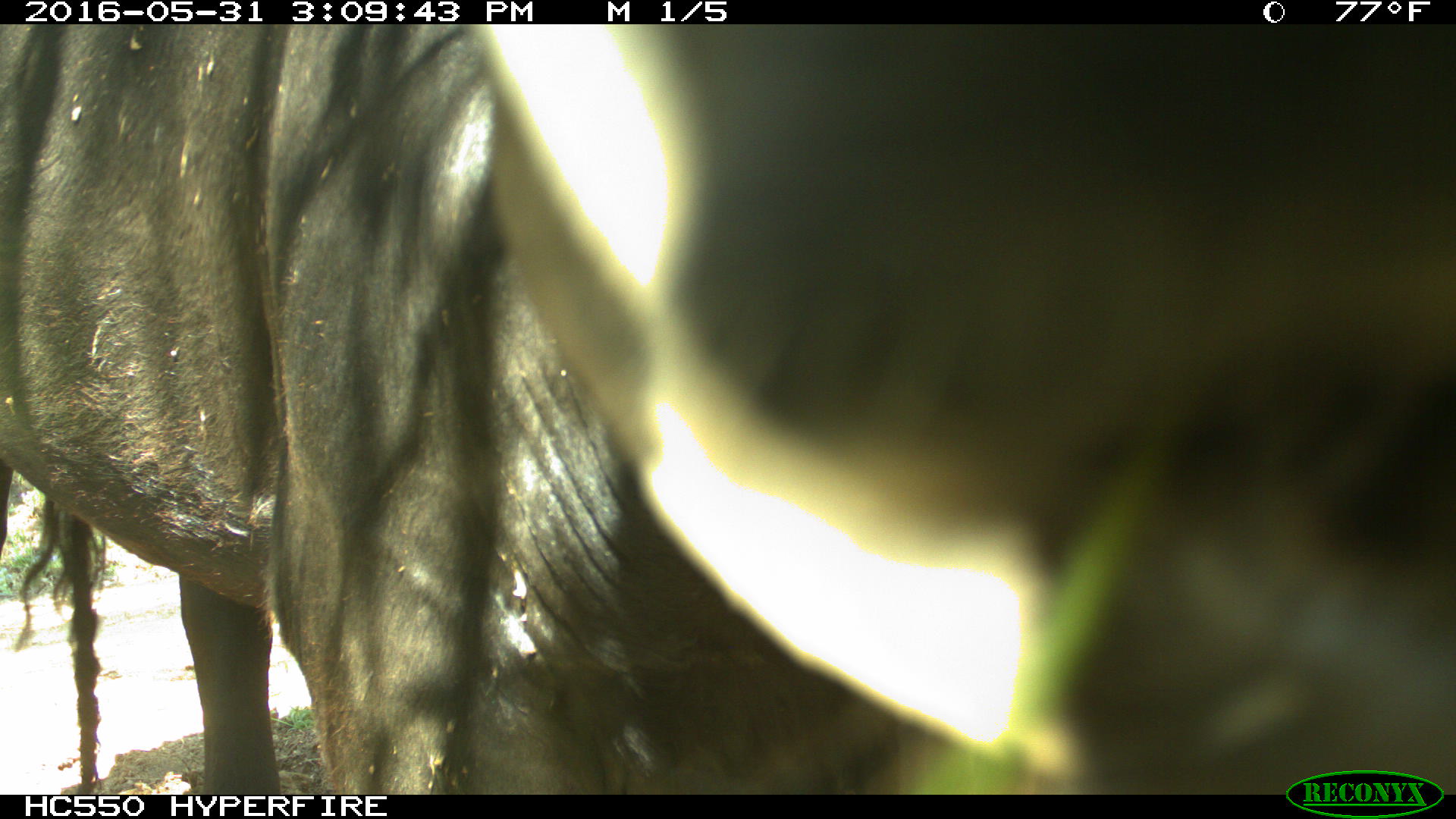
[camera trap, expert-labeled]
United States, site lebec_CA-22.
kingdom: Animalia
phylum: Chordata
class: Mammalia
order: Artiodactyla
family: Bovidae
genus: Bos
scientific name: Bos taurus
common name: domestic cow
Bos taurus (domestic cow).